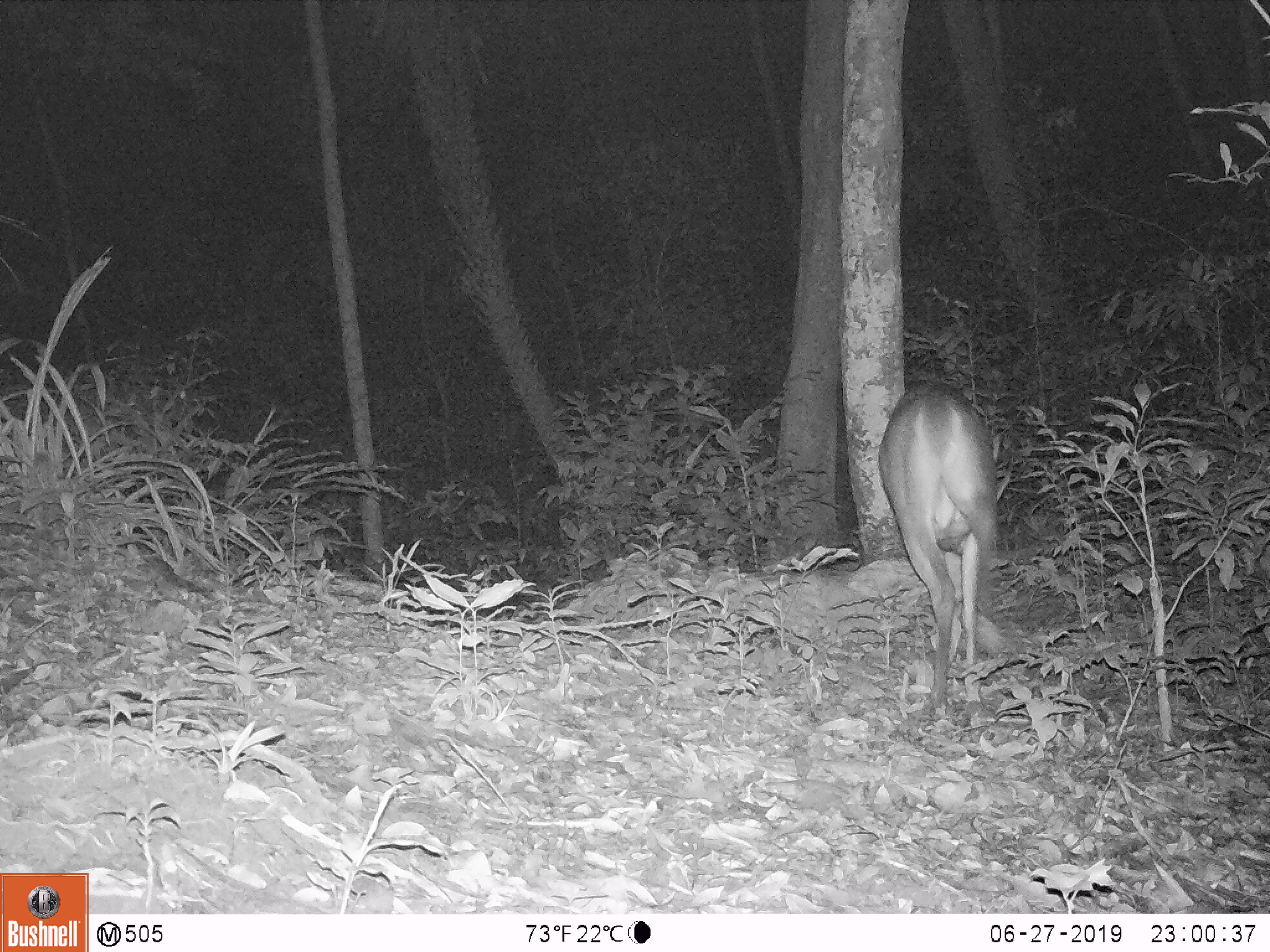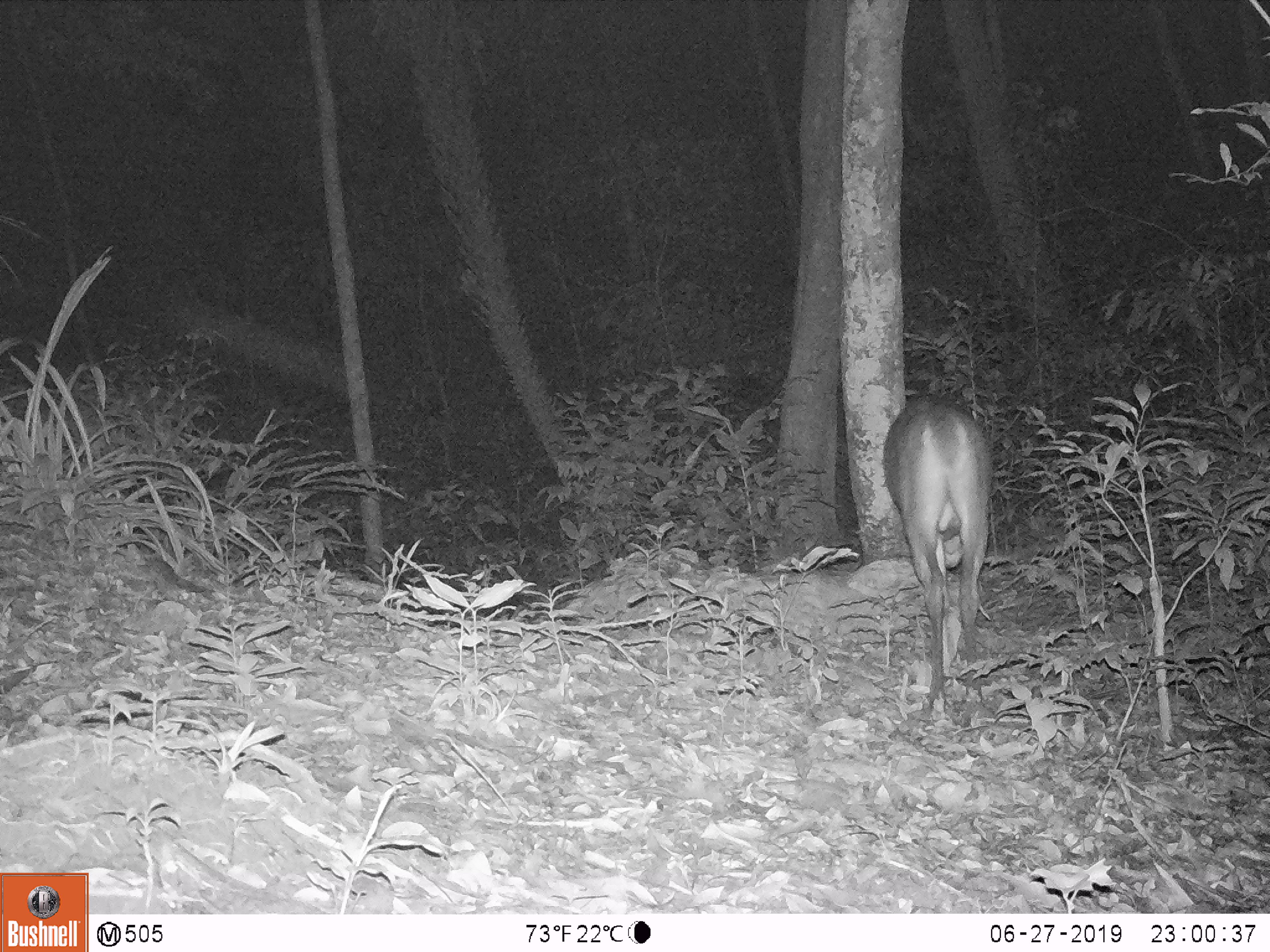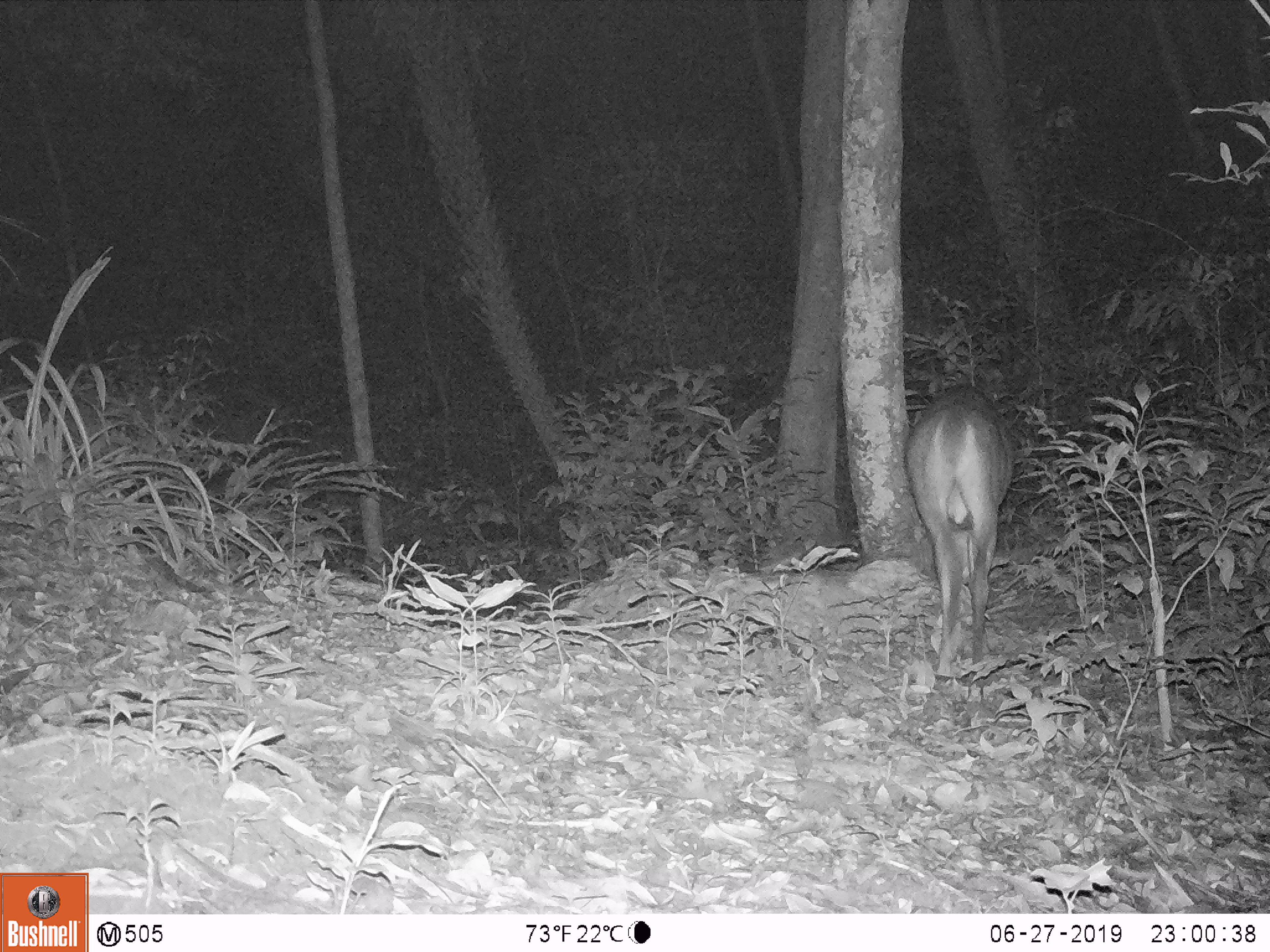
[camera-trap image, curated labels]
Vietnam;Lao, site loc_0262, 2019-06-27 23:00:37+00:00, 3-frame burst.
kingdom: Animalia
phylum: Chordata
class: Mammalia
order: Artiodactyla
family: Cervidae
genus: Muntiacus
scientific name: Muntiacus vuquangensis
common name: large-antlered muntjac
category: large antlered muntjac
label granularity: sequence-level